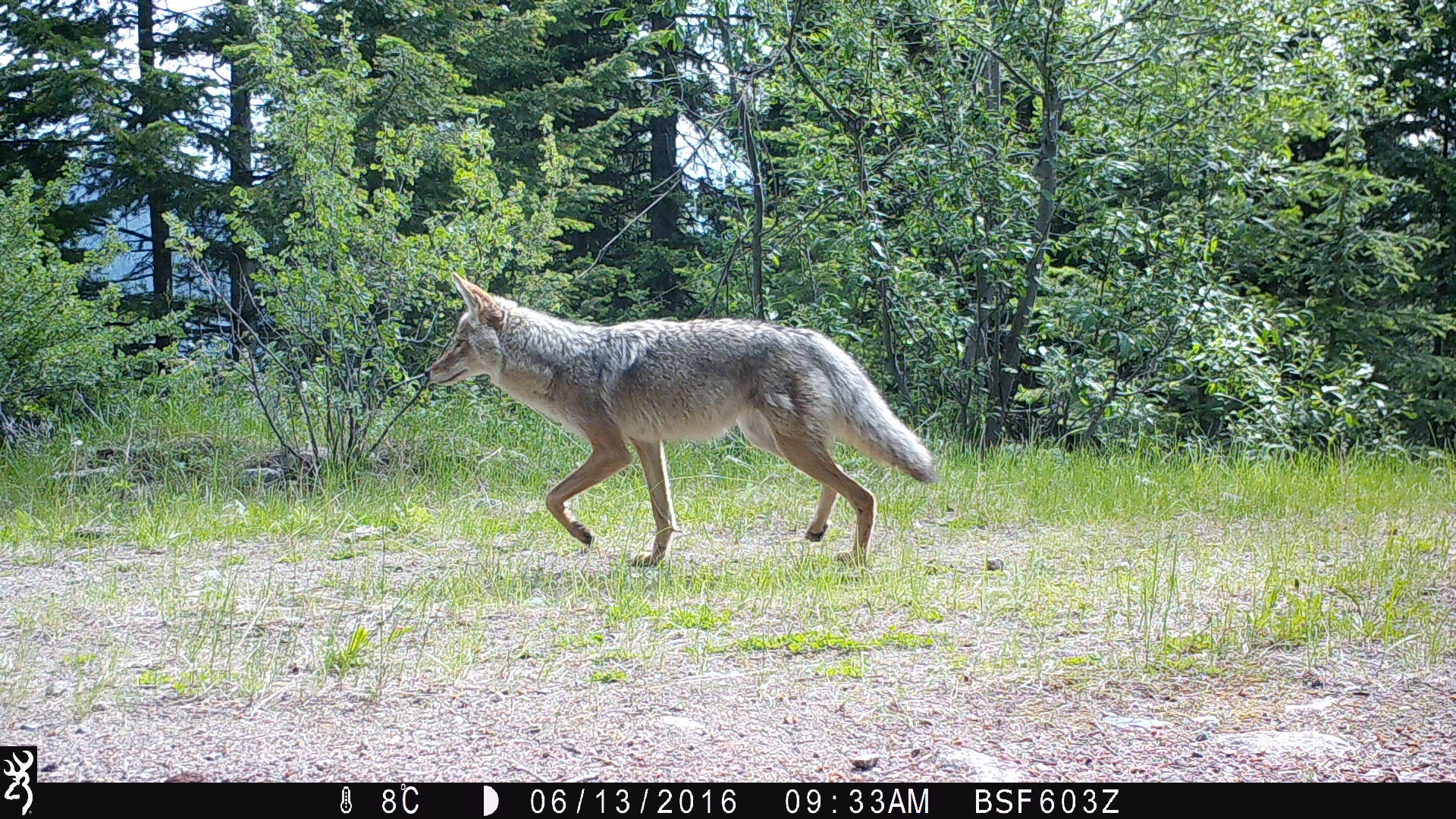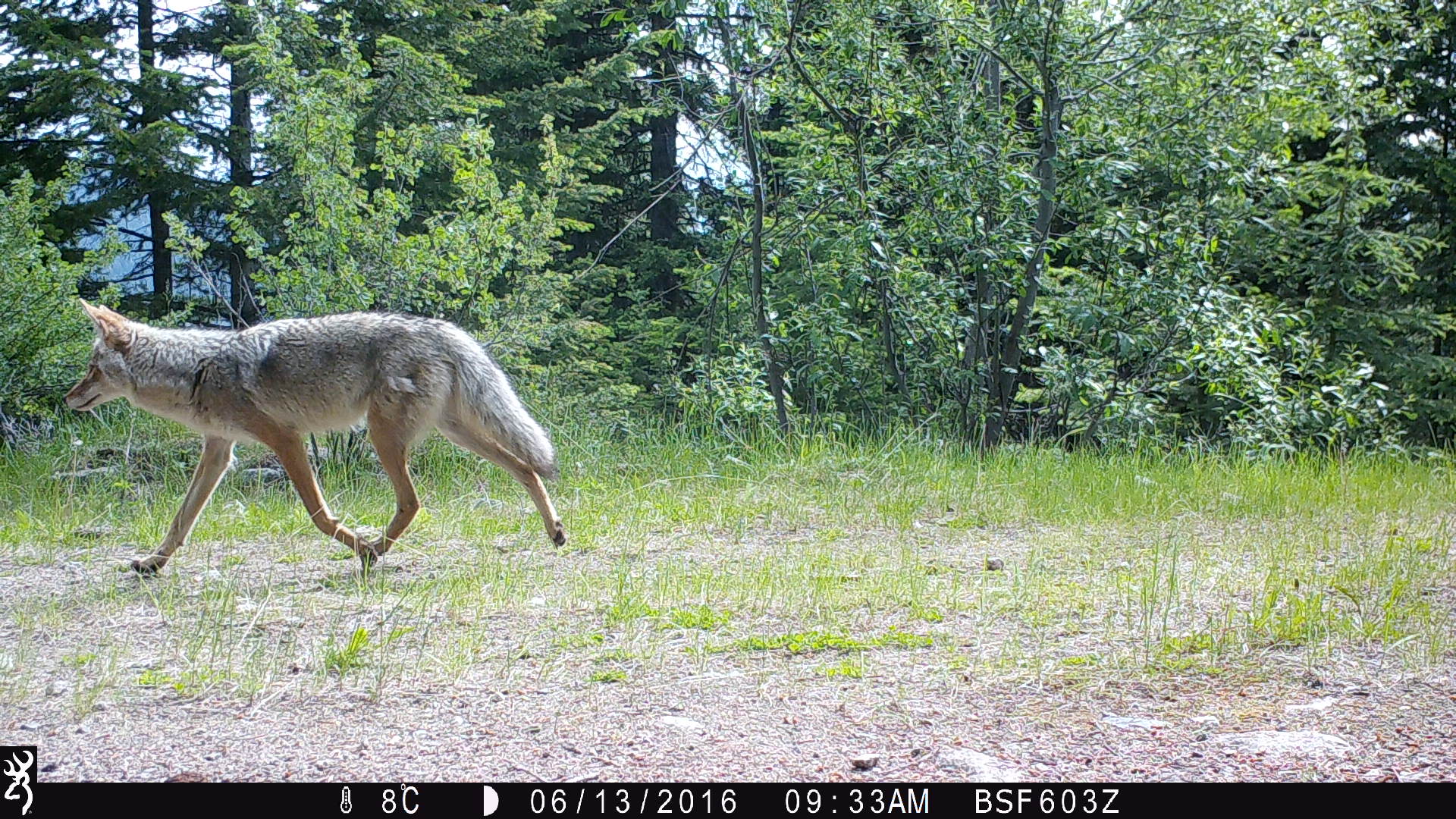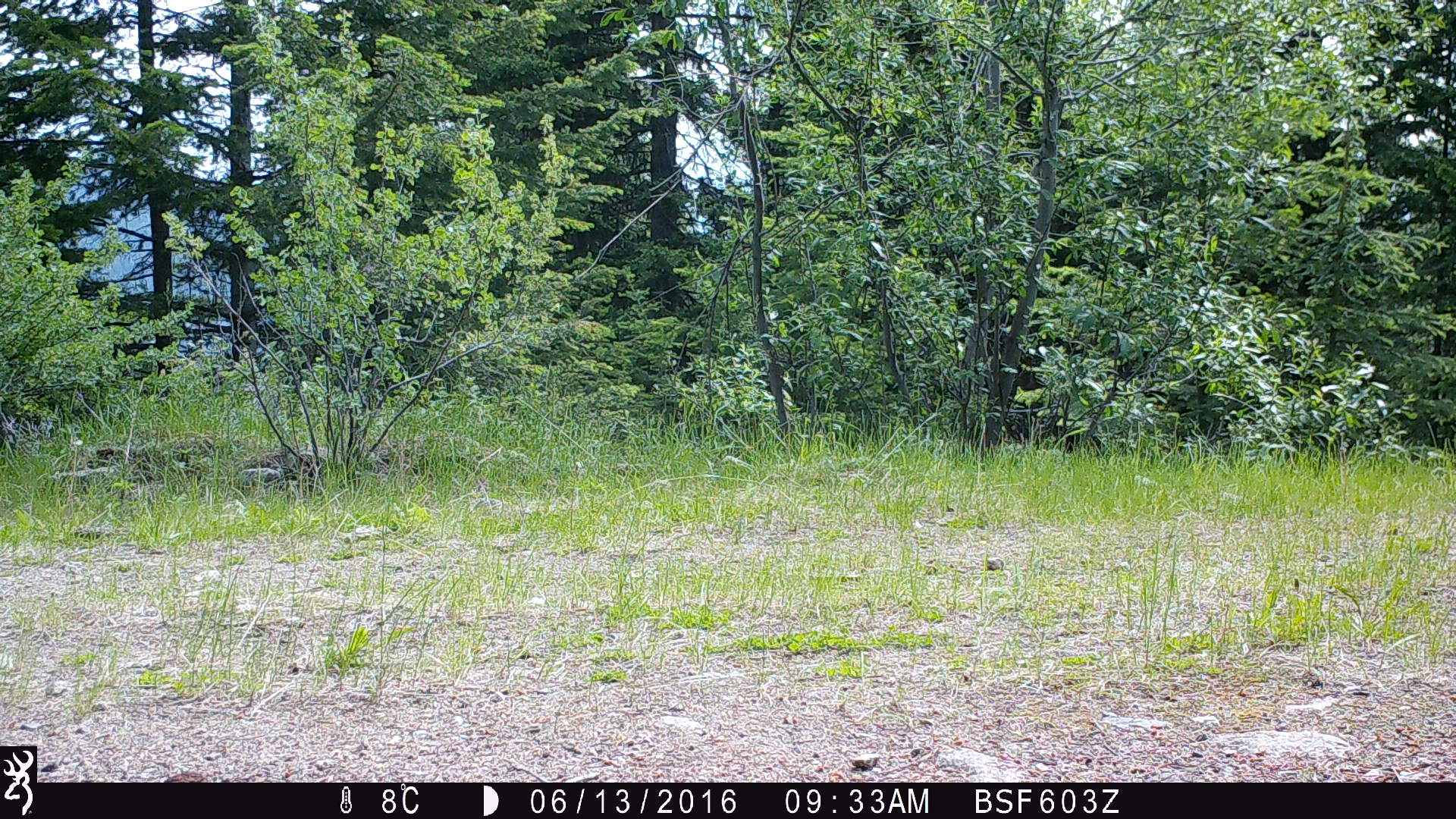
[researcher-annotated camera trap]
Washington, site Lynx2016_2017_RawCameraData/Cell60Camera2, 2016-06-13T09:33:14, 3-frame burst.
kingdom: Animalia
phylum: Chordata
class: Mammalia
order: Carnivora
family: Canidae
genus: Canis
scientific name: Canis latrans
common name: coyote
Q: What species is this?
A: Canis latrans (coyote).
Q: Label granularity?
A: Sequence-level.